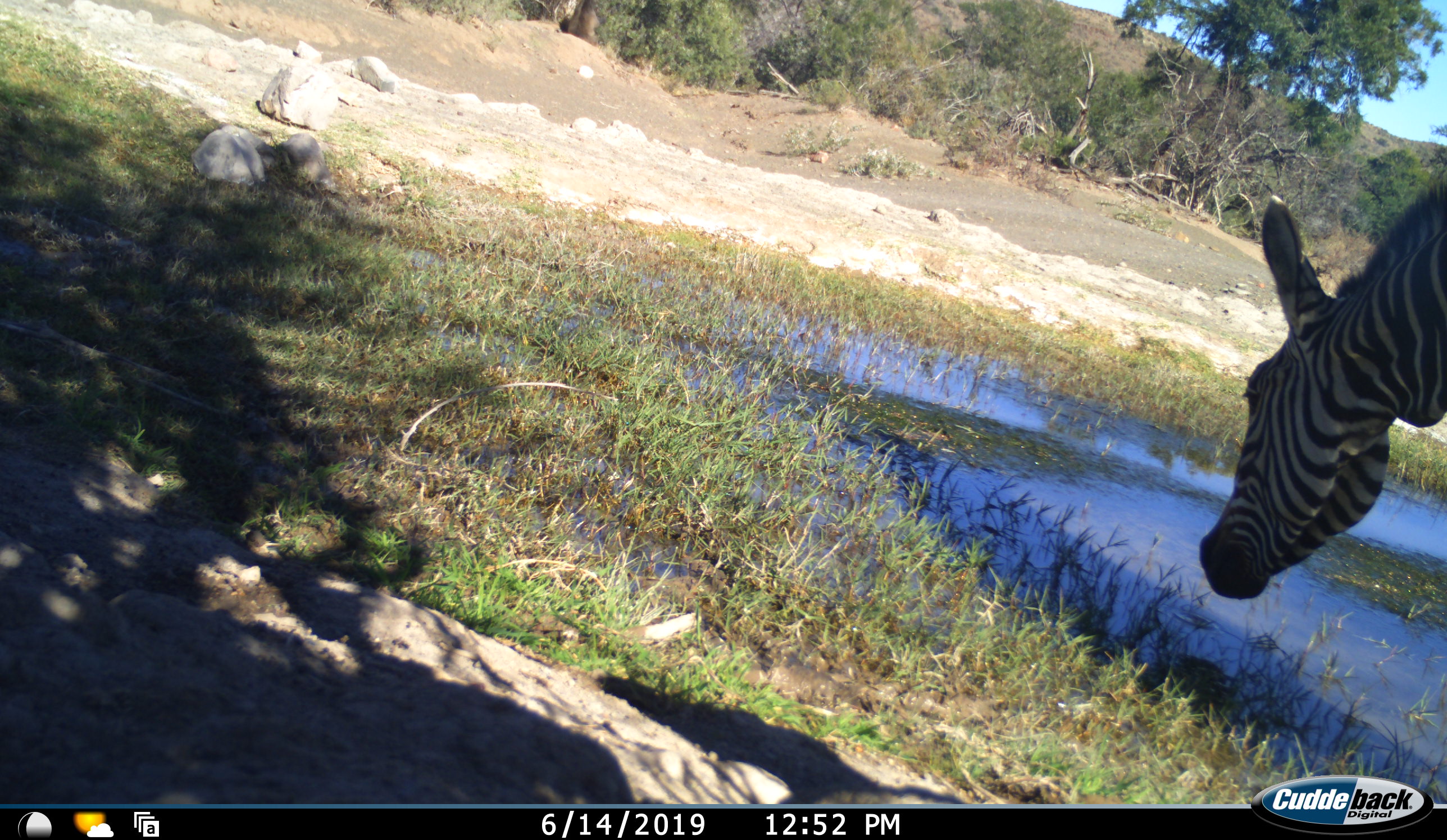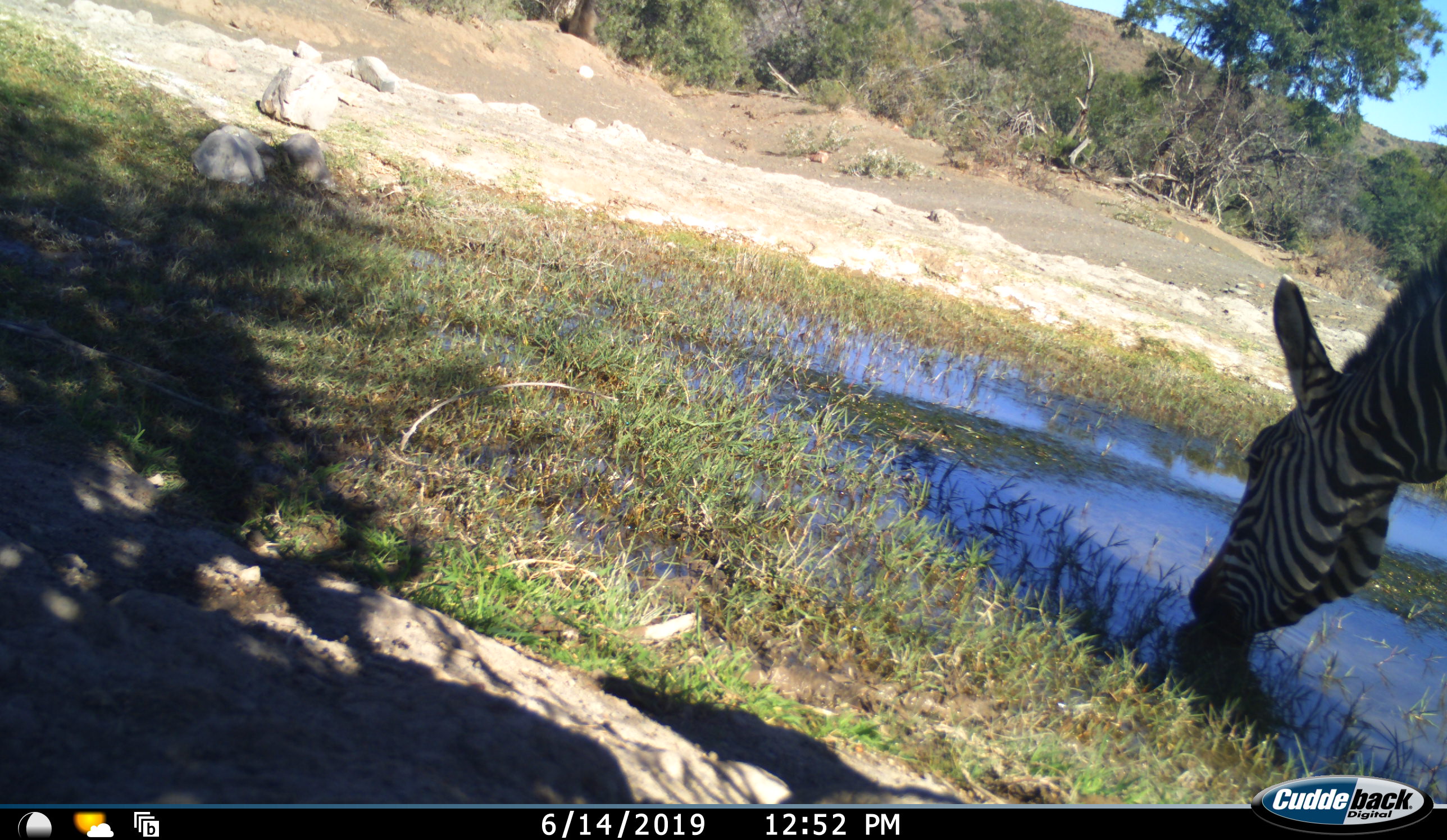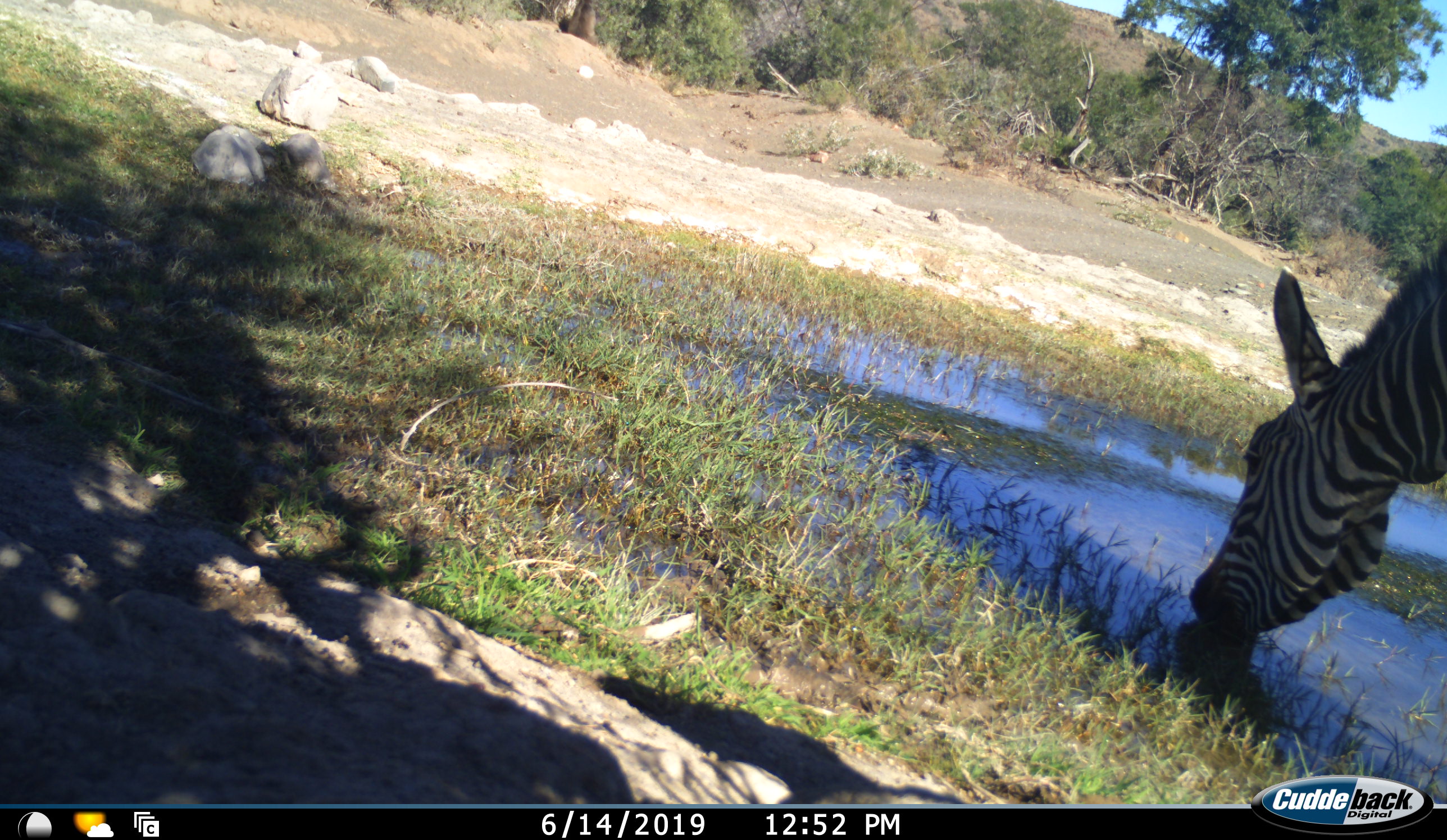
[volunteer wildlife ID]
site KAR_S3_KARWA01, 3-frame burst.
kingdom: Animalia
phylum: Chordata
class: Mammalia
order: Perissodactyla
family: Equidae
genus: Equus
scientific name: Equus zebra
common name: mountain zebra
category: zebramountain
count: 1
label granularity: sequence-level